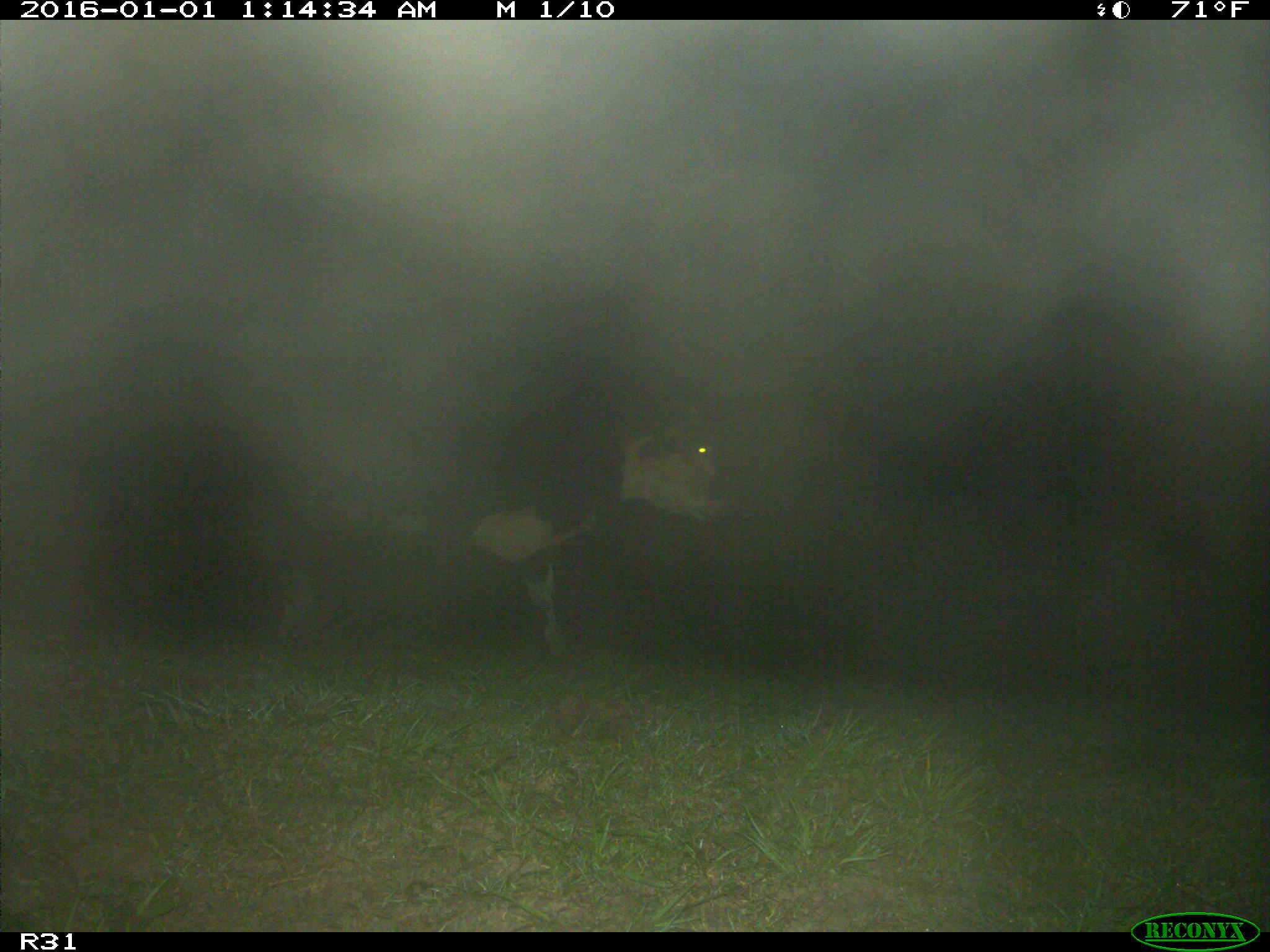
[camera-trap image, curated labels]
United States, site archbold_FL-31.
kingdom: Animalia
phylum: Chordata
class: Mammalia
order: Artiodactyla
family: Bovidae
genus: Bos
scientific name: Bos taurus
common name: domestic cow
Bos taurus (domestic cow).